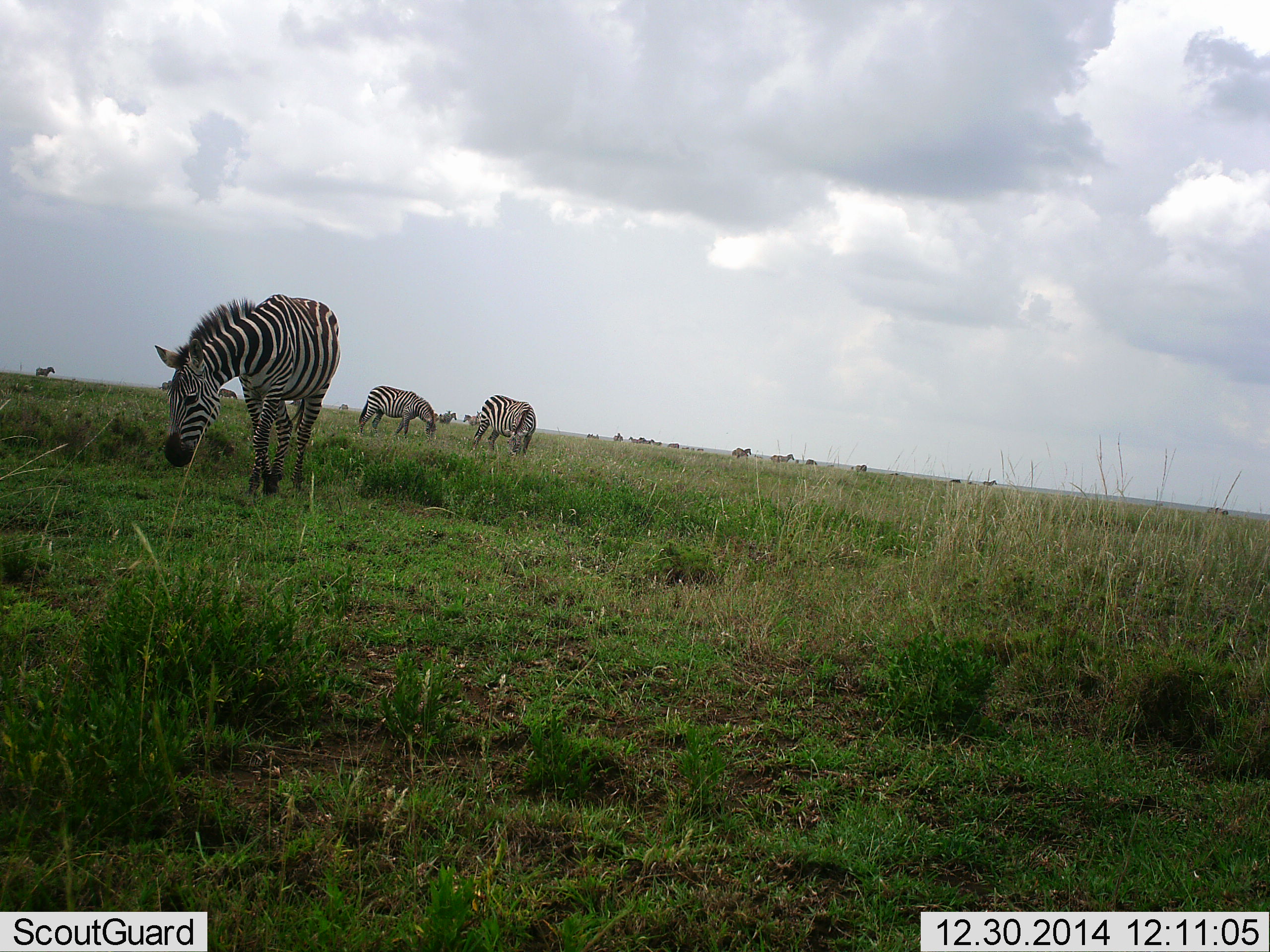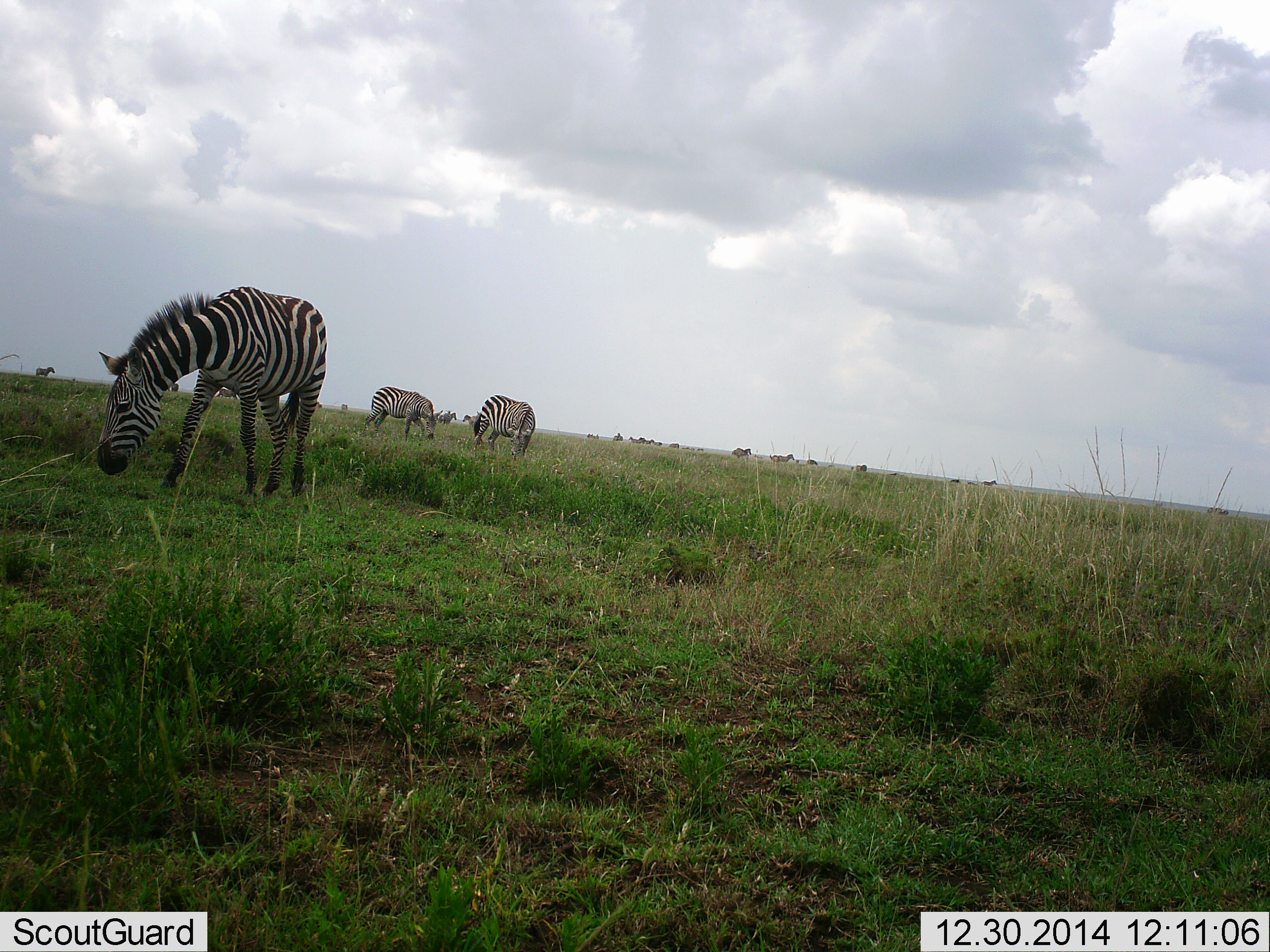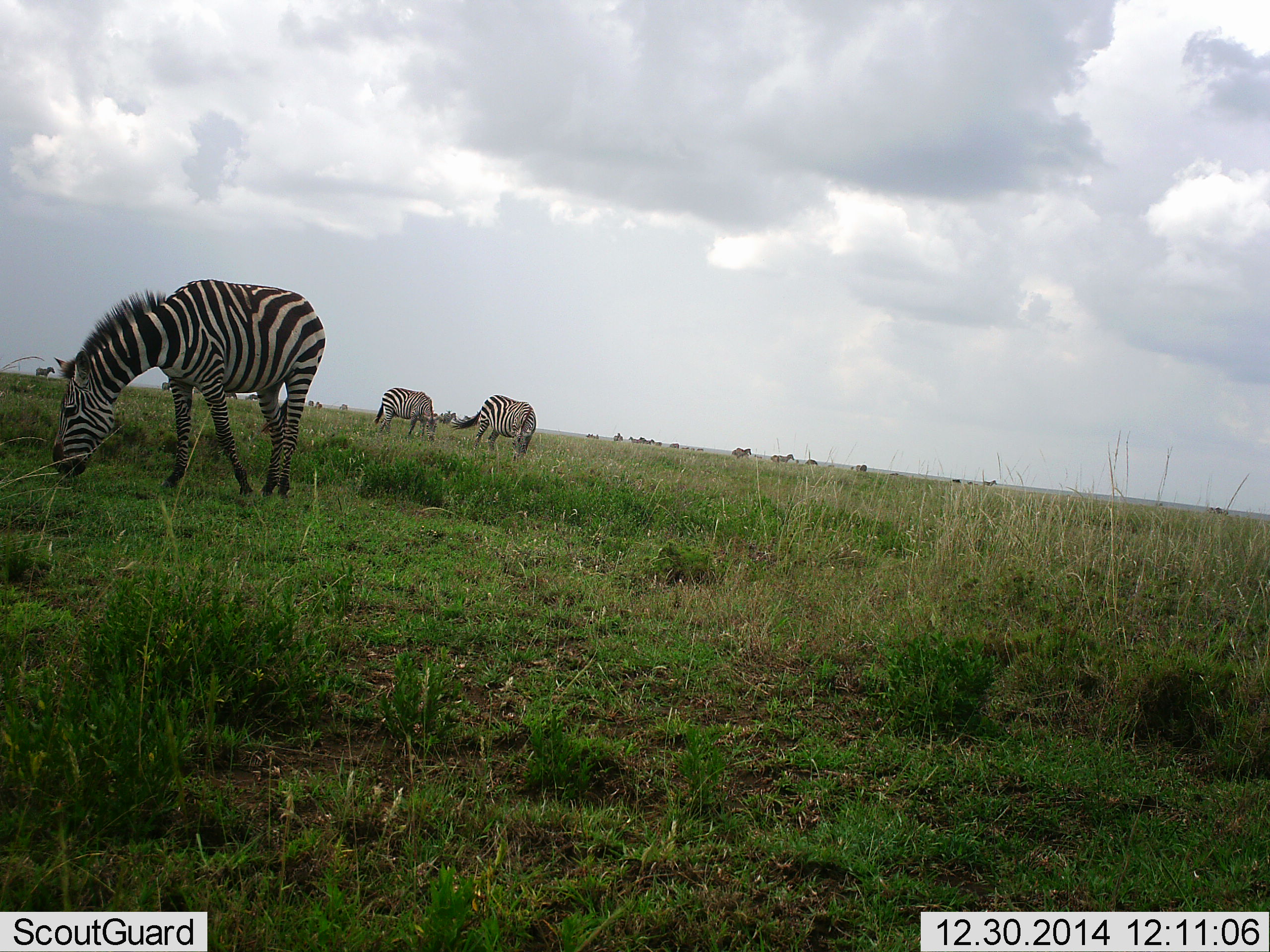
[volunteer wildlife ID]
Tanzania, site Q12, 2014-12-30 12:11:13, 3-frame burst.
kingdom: Animalia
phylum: Chordata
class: Mammalia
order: Perissodactyla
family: Equidae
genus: Equus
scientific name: Equus quagga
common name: plains zebra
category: zebra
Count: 11-50.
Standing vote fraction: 60%.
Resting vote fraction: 0%.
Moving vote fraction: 30%.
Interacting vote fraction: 0%.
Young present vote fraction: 0%.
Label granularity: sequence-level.